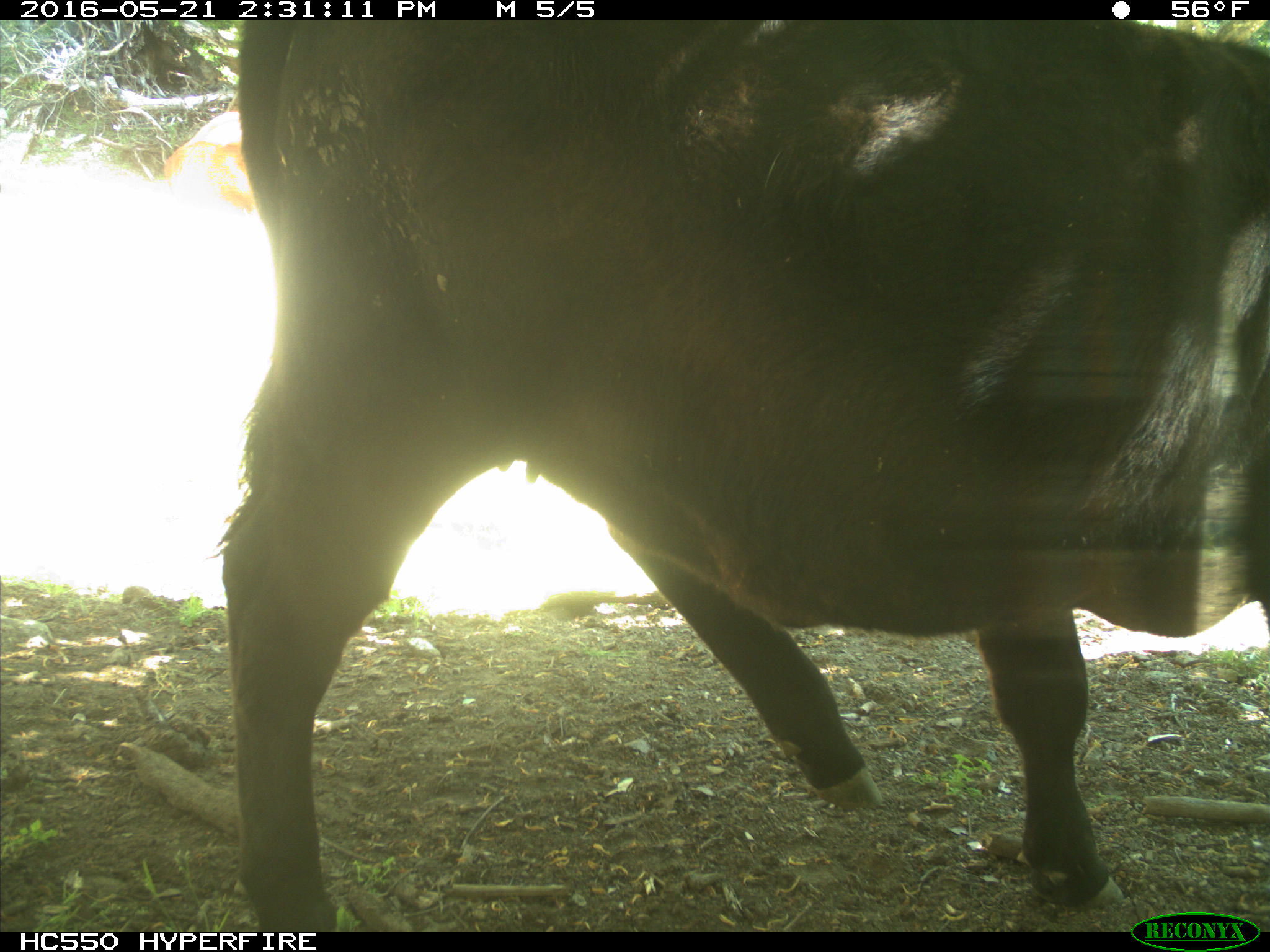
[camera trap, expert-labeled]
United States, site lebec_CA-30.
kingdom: Animalia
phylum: Chordata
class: Mammalia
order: Artiodactyla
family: Bovidae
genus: Bos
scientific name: Bos taurus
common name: domestic cow